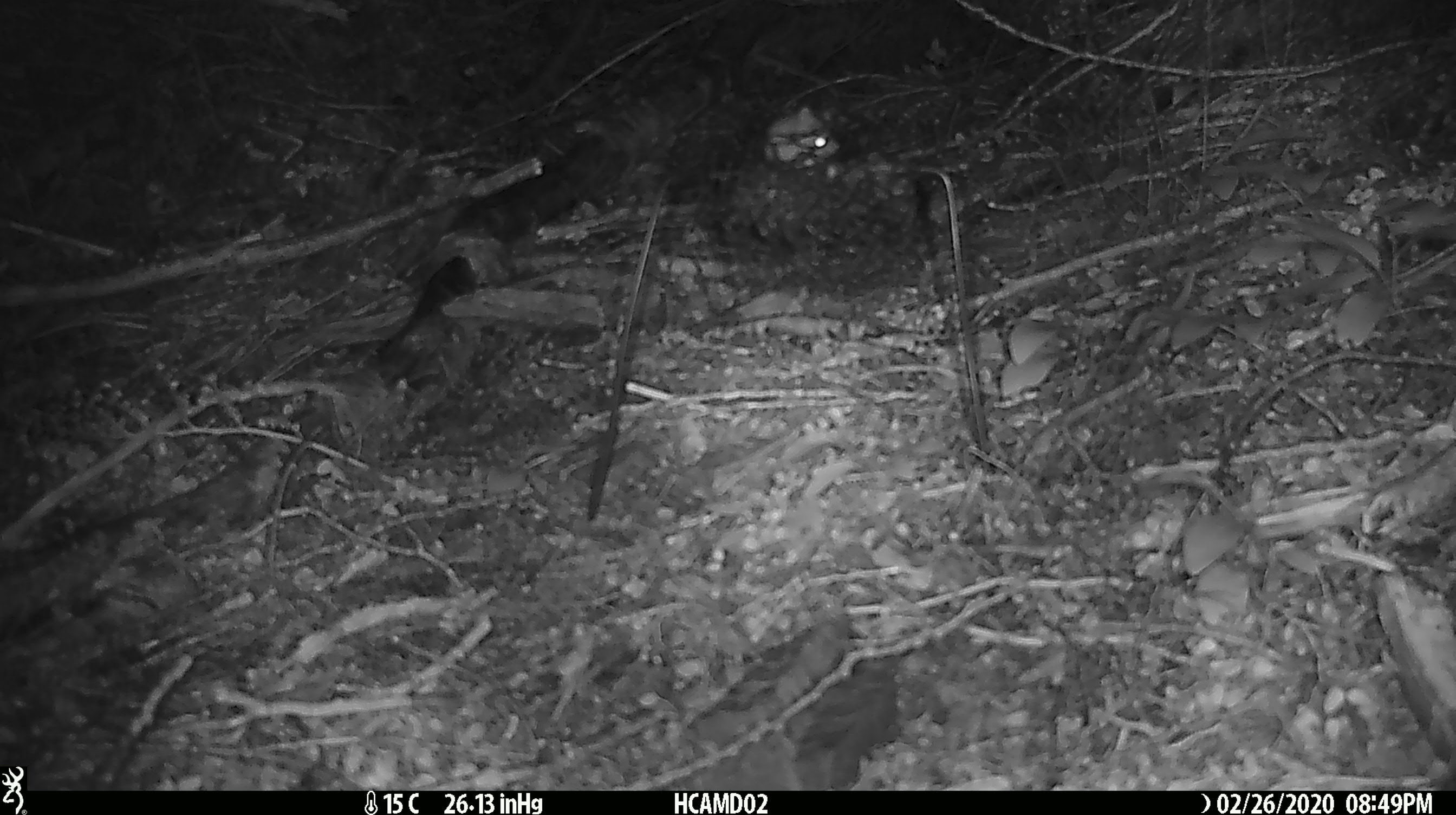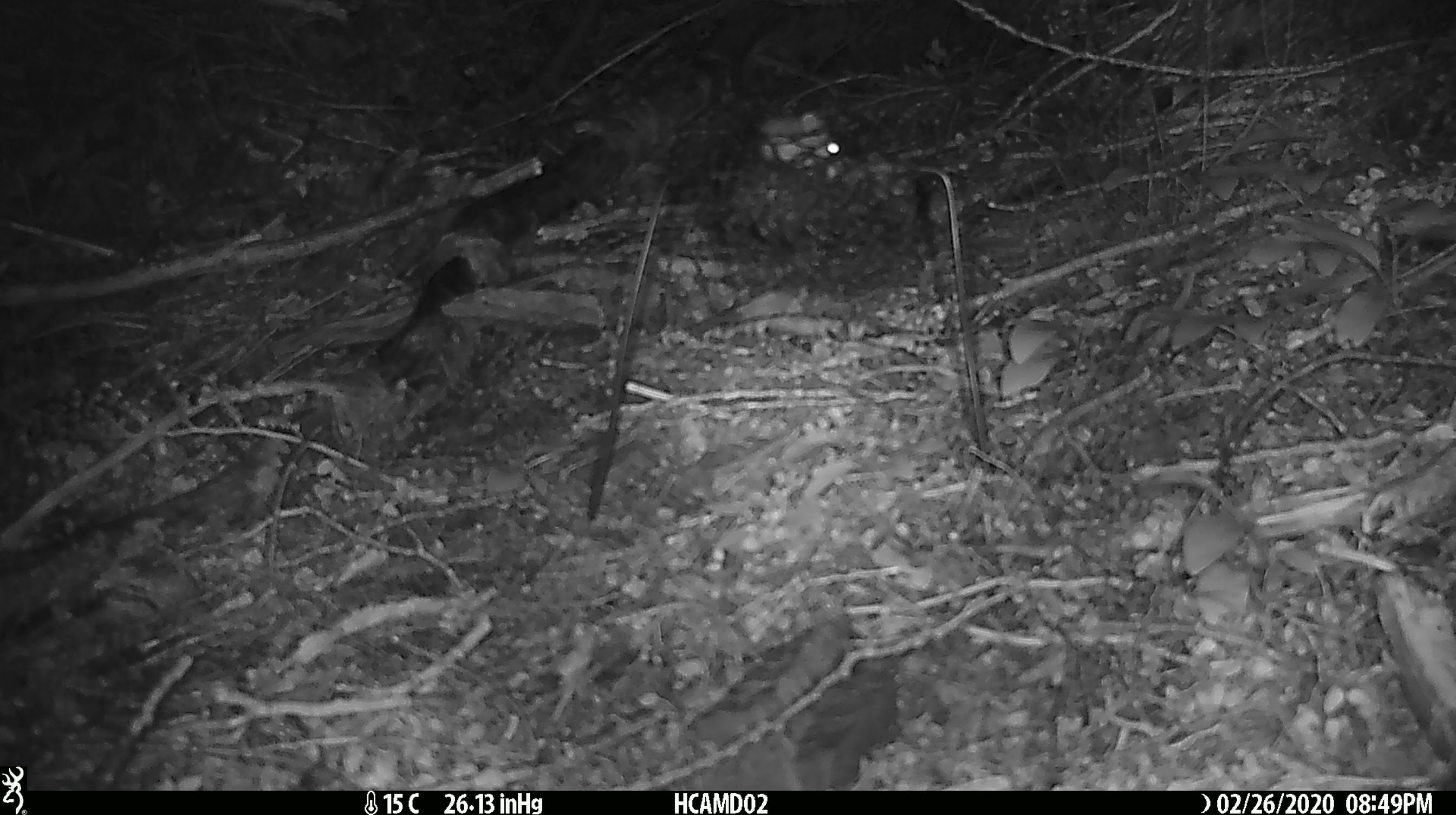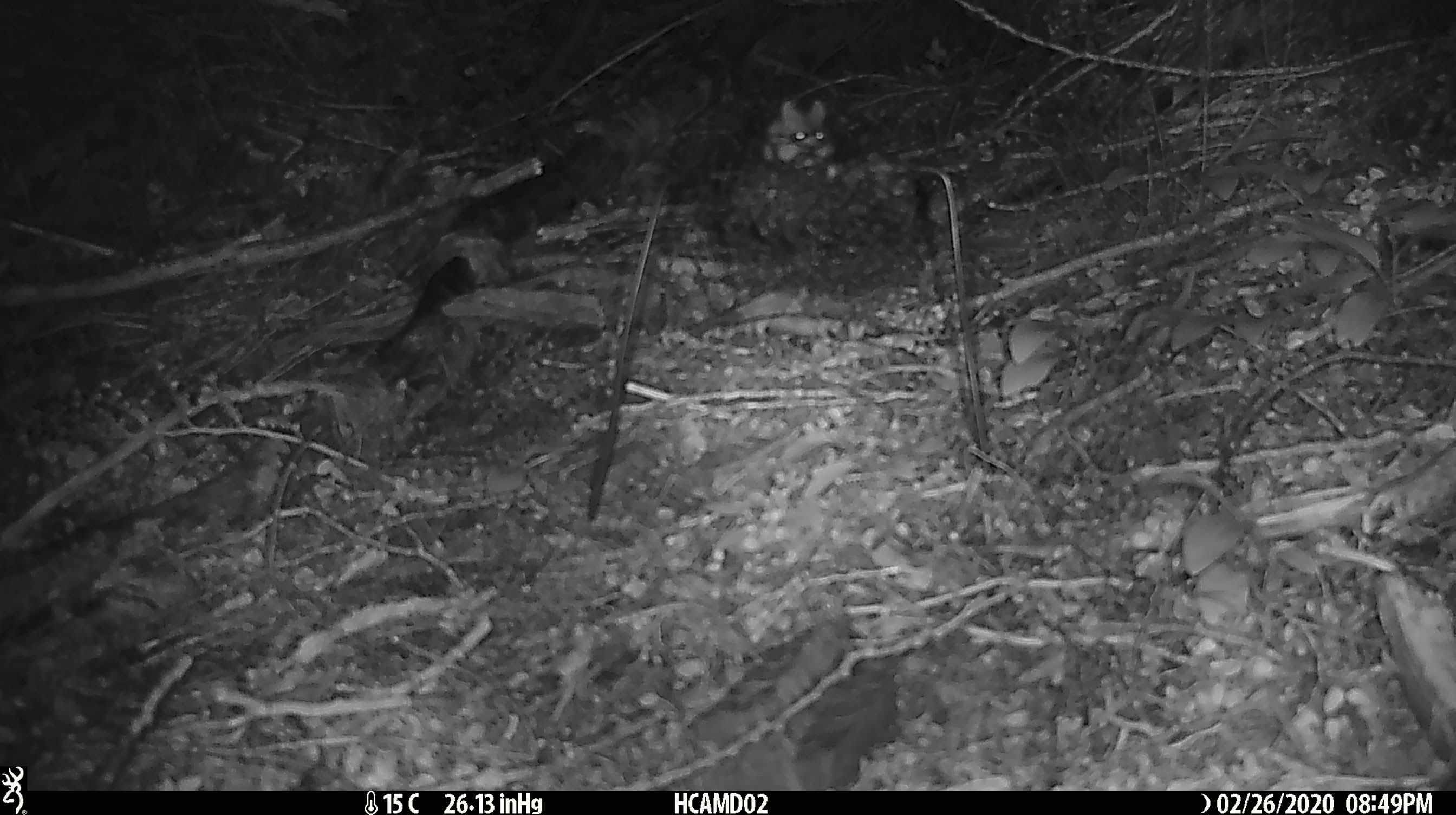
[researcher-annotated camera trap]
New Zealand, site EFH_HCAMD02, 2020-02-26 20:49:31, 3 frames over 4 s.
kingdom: Animalia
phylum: Chordata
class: Mammalia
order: Rodentia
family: Muridae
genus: Mus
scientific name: Mus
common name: mouse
Mouse (Mus).